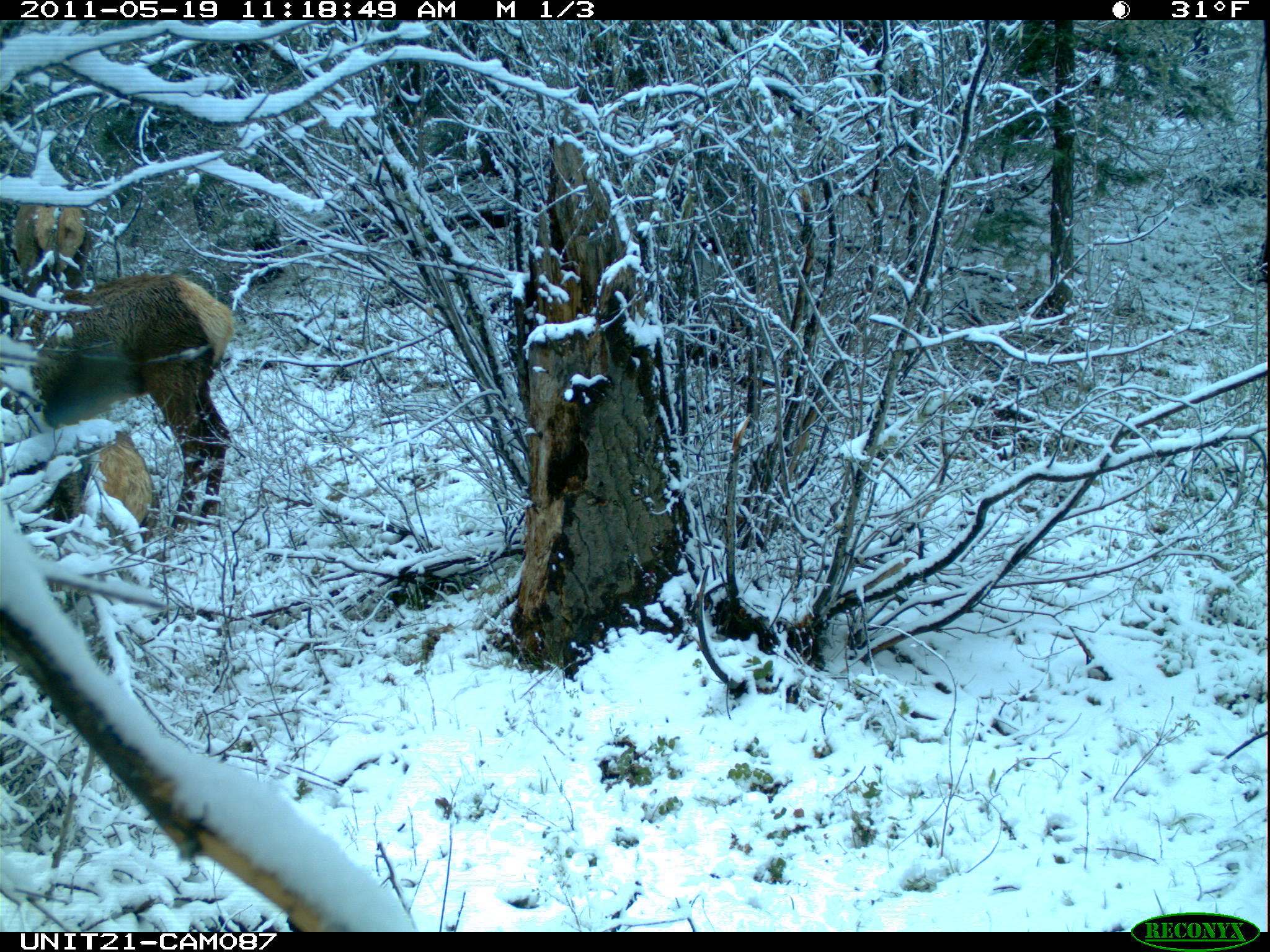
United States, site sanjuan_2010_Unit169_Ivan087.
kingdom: Animalia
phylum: Chordata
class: Mammalia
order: Artiodactyla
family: Cervidae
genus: Cervus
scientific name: Cervus elaphus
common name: red deer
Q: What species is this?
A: Cervus elaphus (red deer).